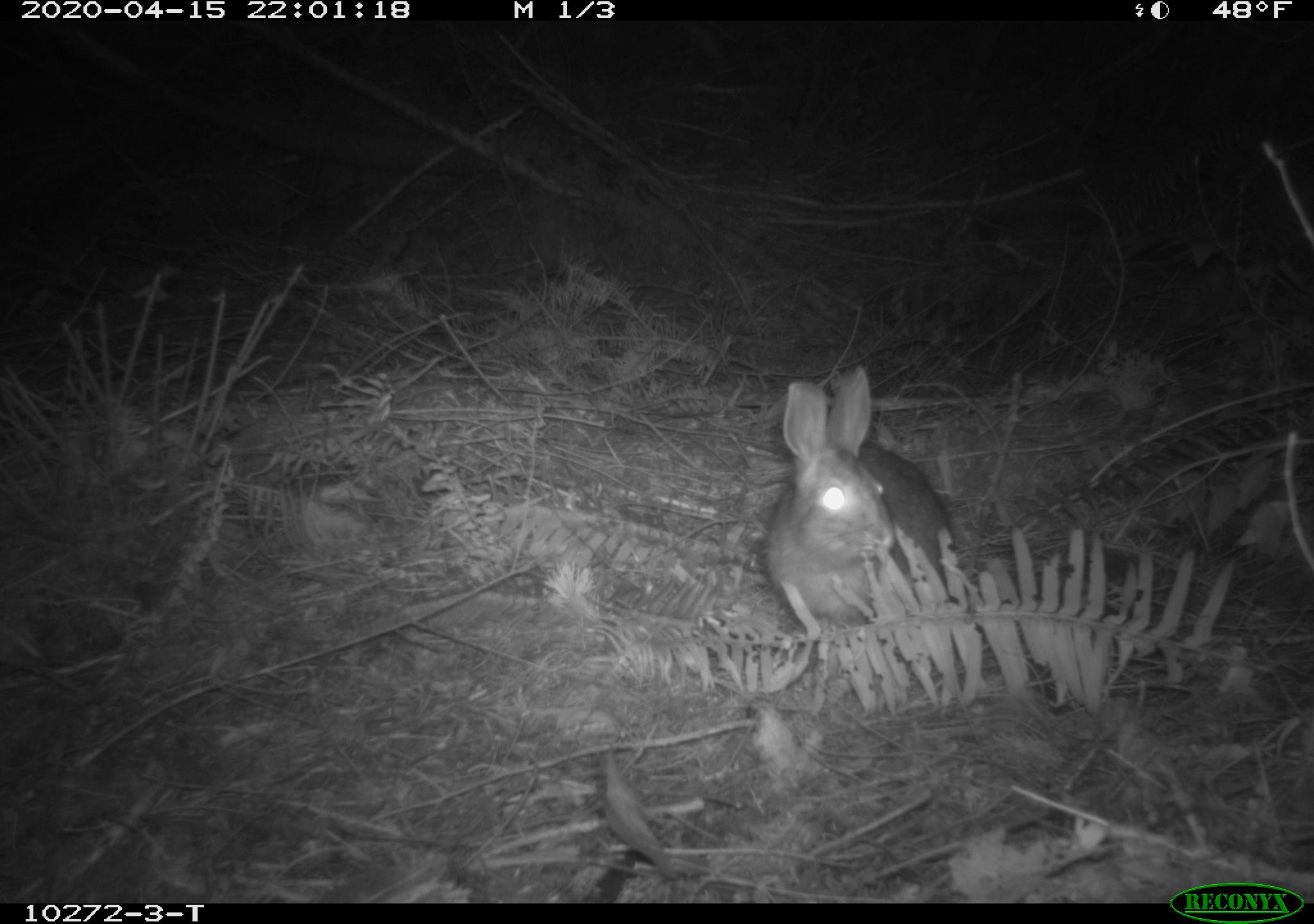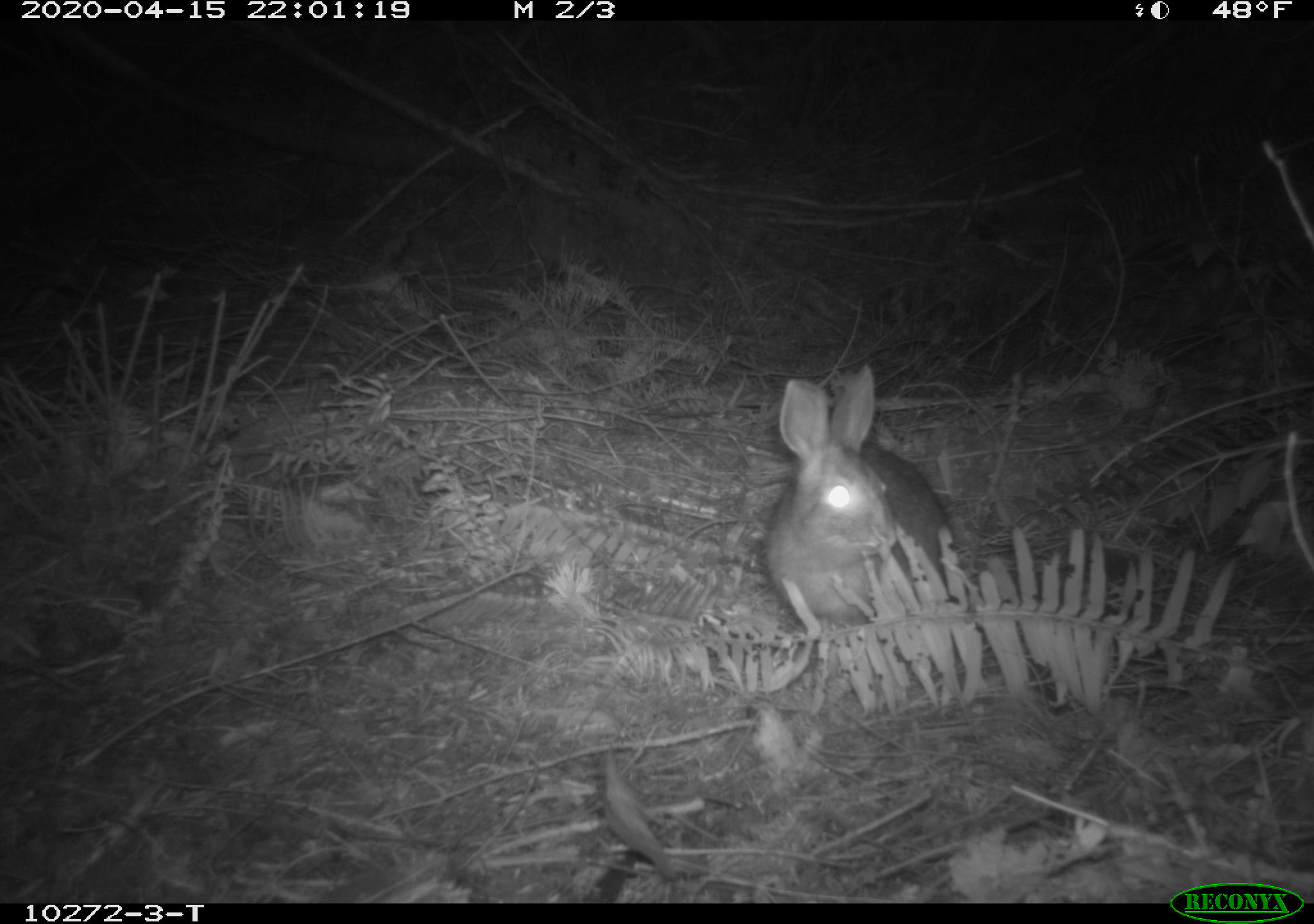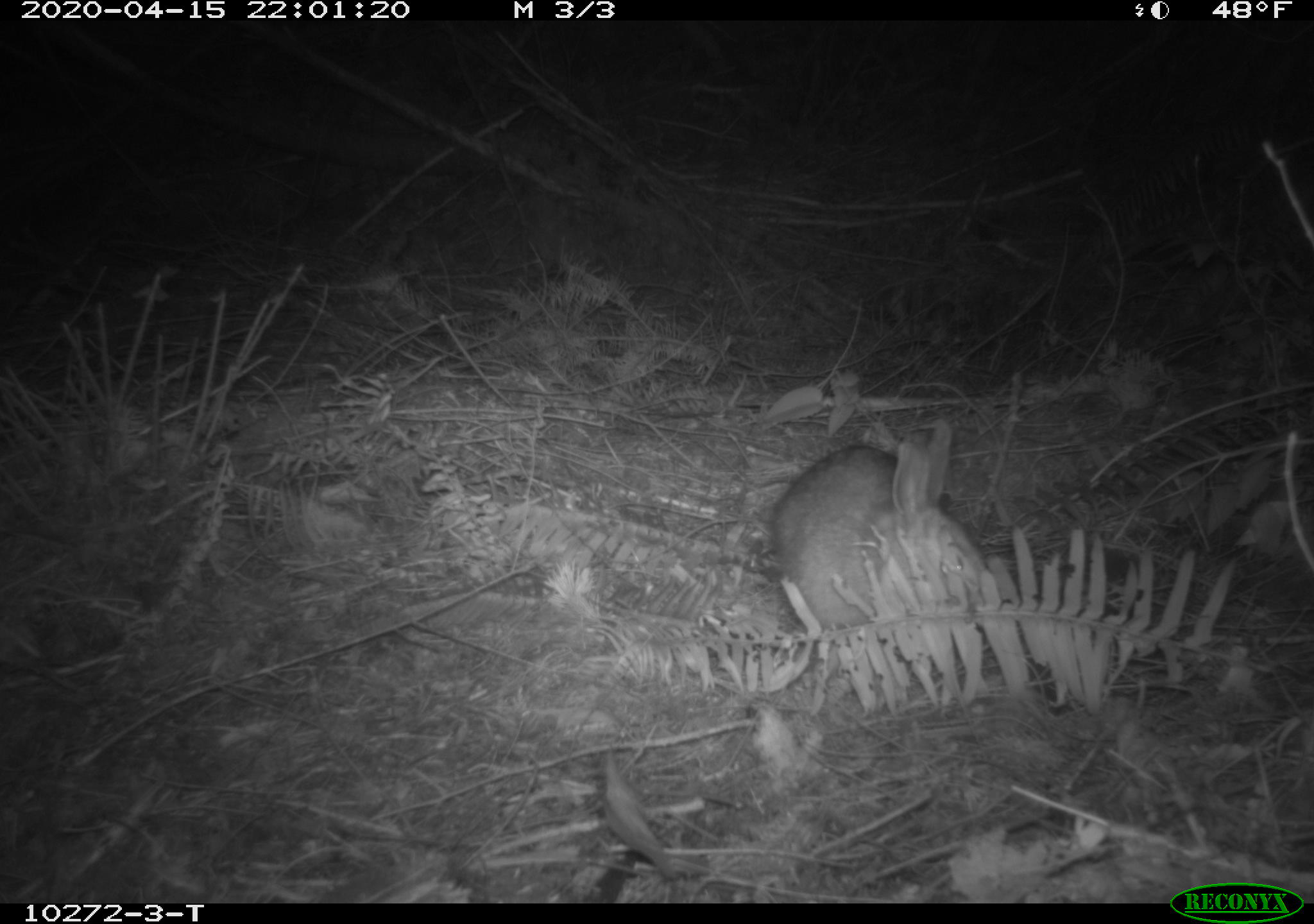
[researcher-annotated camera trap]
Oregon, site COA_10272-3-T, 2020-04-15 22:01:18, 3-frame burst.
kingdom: Animalia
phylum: Chordata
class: Mammalia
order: Lagomorpha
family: Leporidae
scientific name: Leporidae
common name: hares and rabbits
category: leporidae family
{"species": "leporidae family (hares and rabbits) (Leporidae)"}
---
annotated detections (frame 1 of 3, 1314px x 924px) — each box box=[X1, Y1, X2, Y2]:
leporidae family: box=[754, 362, 968, 629]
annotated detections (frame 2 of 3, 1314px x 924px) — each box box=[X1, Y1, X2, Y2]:
leporidae family: box=[758, 363, 962, 628]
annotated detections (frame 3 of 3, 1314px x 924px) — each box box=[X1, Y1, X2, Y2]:
leporidae family: box=[764, 413, 1001, 666]